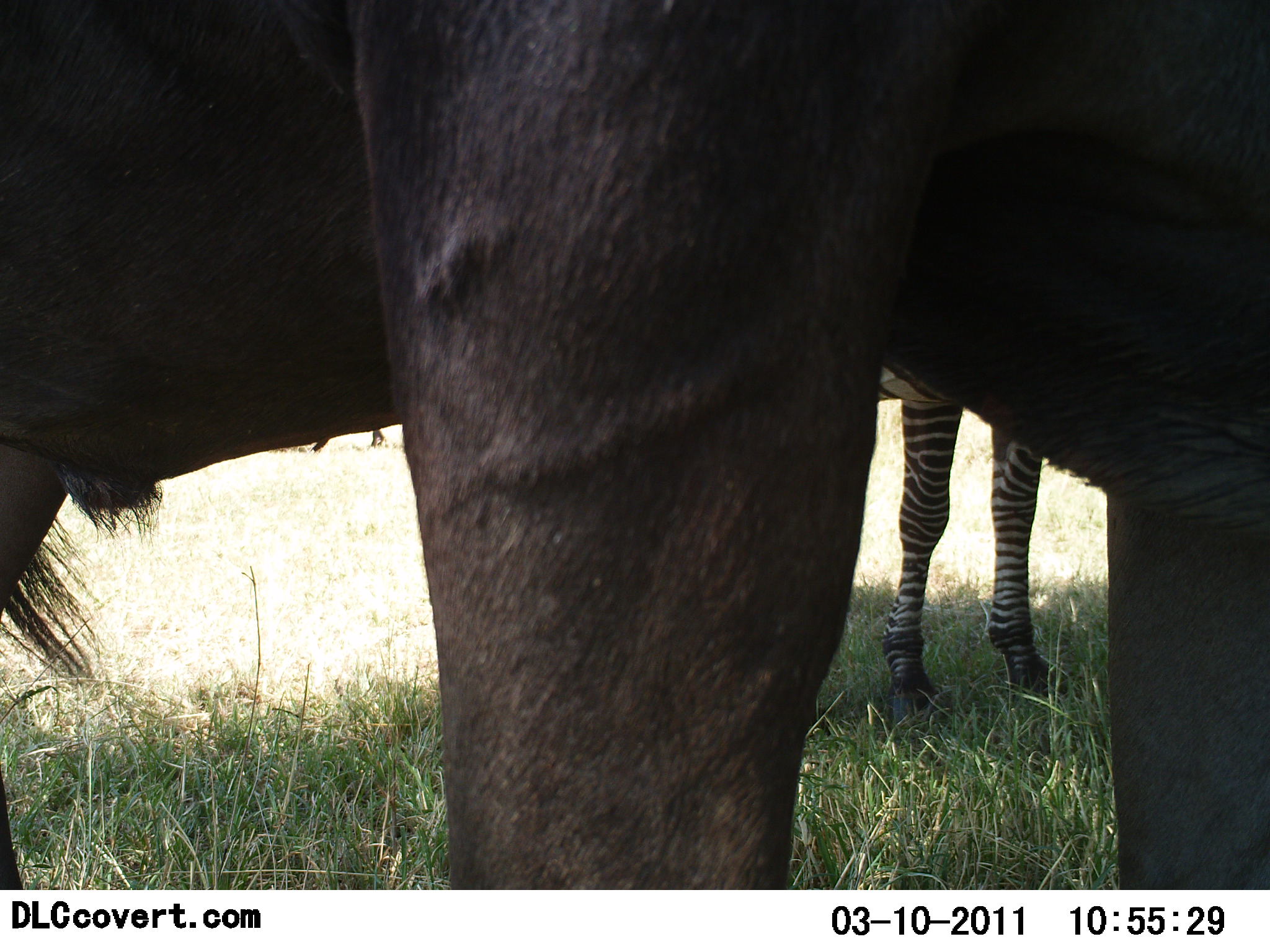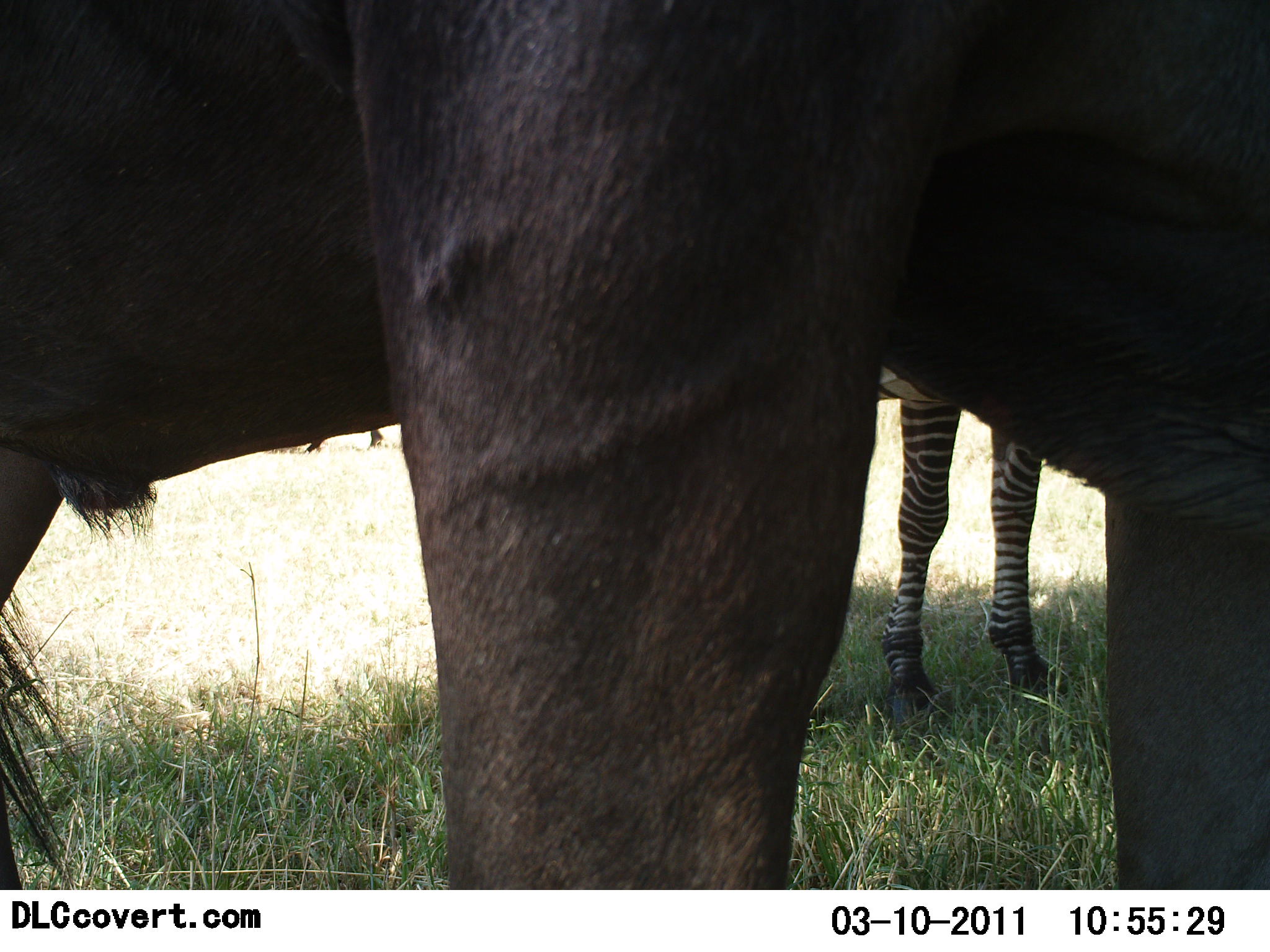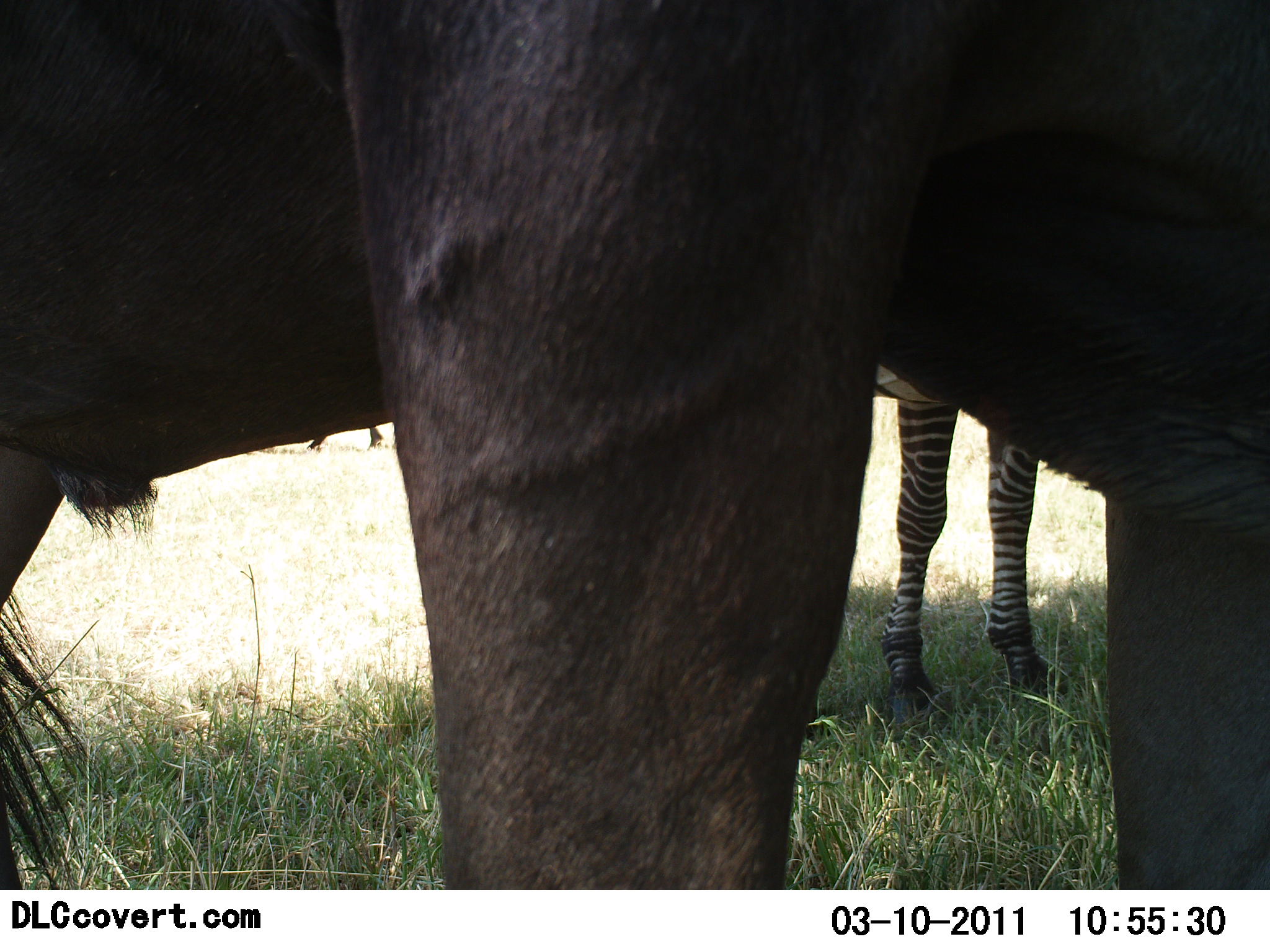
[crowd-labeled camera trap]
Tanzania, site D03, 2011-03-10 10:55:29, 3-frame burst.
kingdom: Animalia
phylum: Chordata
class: Mammalia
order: Artiodactyla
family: Bovidae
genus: Connochaetes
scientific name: Connochaetes taurinus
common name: blue wildebeest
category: wildebeest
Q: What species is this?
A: Wildebeest (blue wildebeest) (Connochaetes taurinus).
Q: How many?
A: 1.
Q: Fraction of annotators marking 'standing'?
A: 100%.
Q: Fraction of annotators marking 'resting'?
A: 0%.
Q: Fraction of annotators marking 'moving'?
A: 0%.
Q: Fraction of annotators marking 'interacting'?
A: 0%.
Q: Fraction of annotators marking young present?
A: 0%.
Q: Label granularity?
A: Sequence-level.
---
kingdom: Animalia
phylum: Chordata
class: Mammalia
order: Perissodactyla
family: Equidae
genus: Equus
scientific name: Equus quagga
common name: plains zebra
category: zebra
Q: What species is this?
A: Zebra (plains zebra) (Equus quagga).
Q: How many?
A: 1.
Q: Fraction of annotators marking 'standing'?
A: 100%.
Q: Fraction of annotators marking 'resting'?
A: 0%.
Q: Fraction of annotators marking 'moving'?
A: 0%.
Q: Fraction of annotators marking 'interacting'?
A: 0%.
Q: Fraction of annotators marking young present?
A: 0%.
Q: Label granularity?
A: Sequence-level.